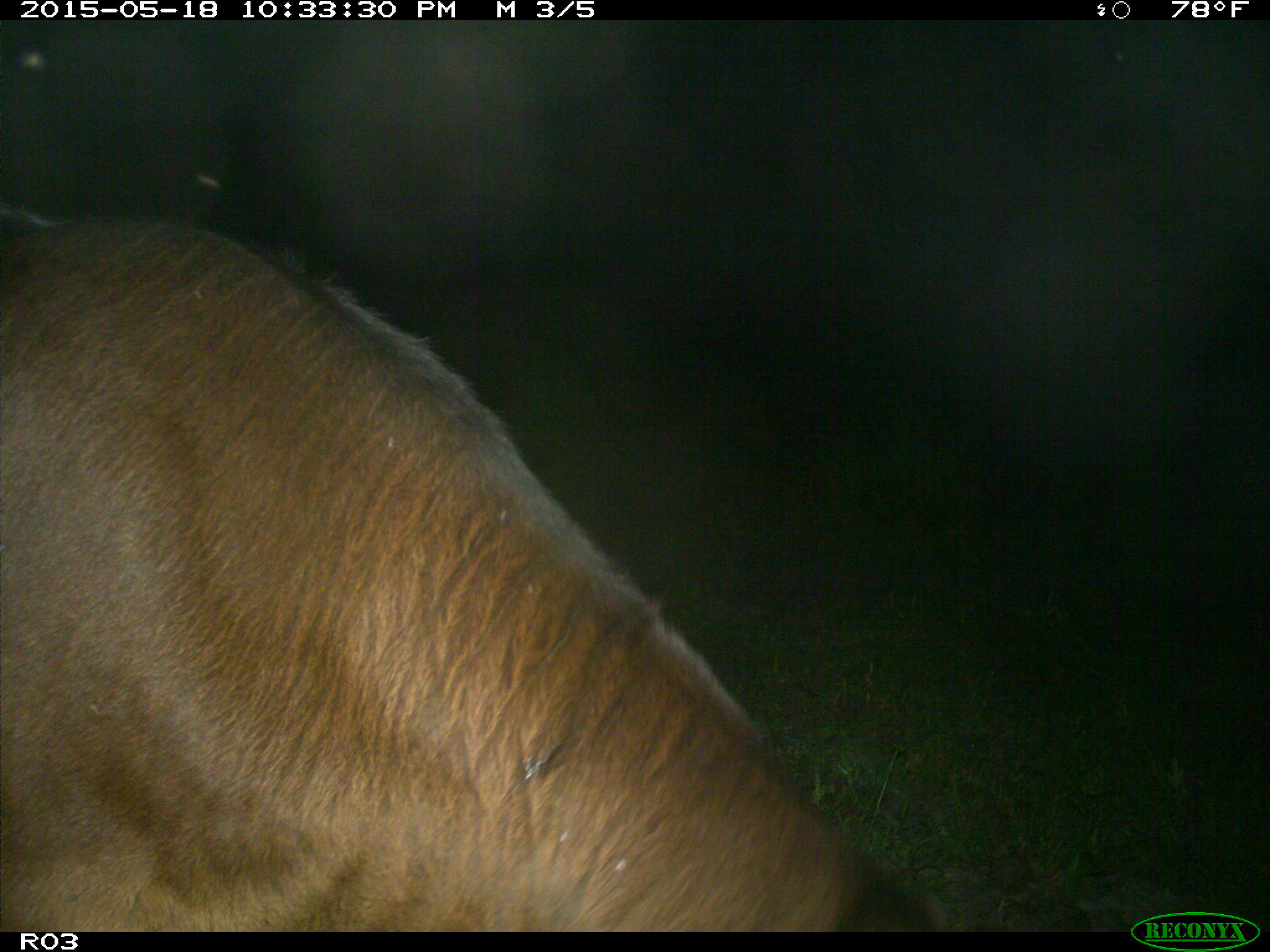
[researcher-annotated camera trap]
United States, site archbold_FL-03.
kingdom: Animalia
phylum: Chordata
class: Mammalia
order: Artiodactyla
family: Bovidae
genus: Bos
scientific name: Bos taurus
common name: domestic cow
Bos taurus (domestic cow).